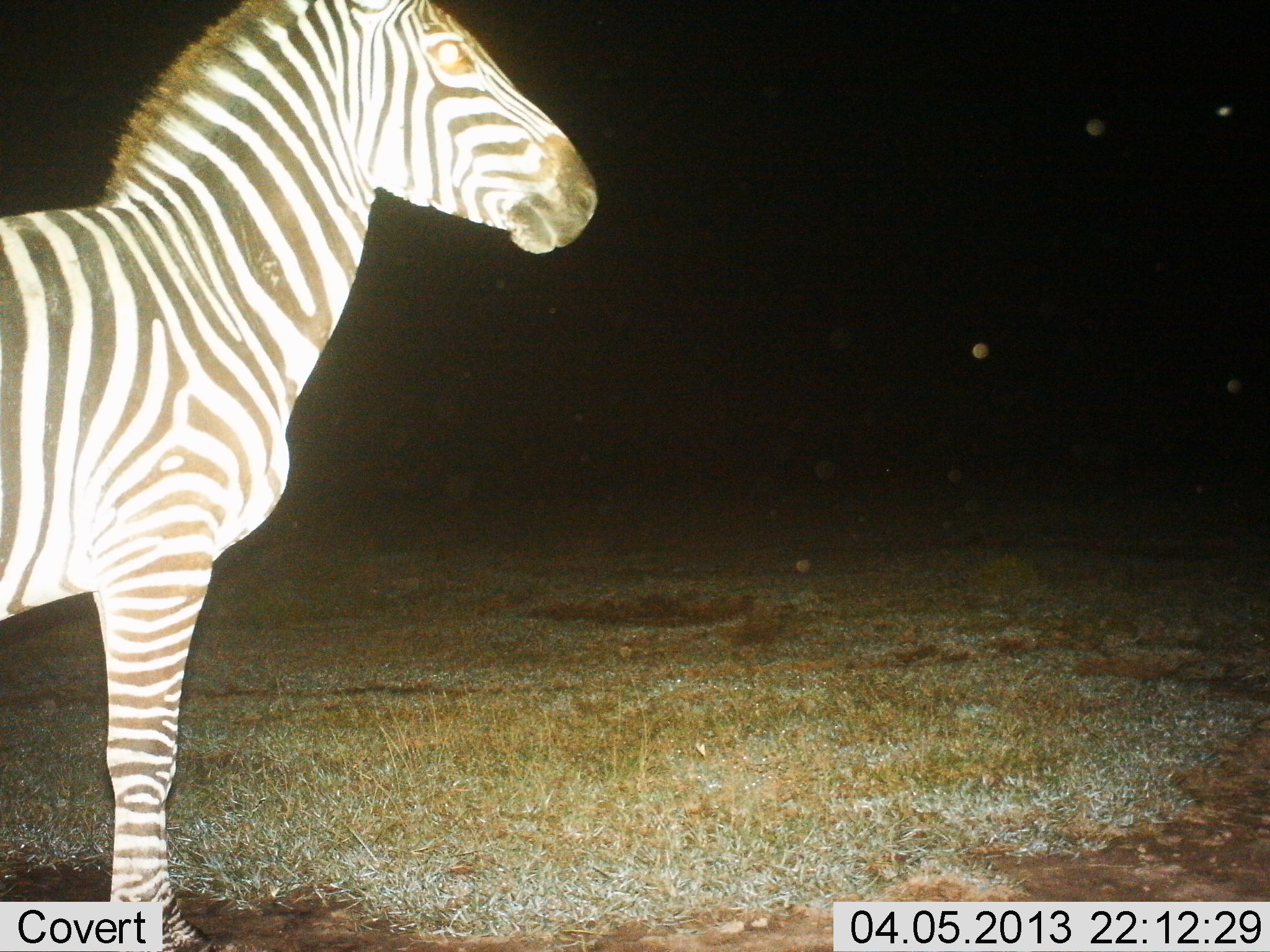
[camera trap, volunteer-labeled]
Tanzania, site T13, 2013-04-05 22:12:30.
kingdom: Animalia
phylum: Chordata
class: Mammalia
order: Perissodactyla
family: Equidae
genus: Equus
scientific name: Equus quagga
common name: plains zebra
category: zebra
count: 1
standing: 100%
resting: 0%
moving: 0%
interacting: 0%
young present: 0%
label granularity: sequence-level